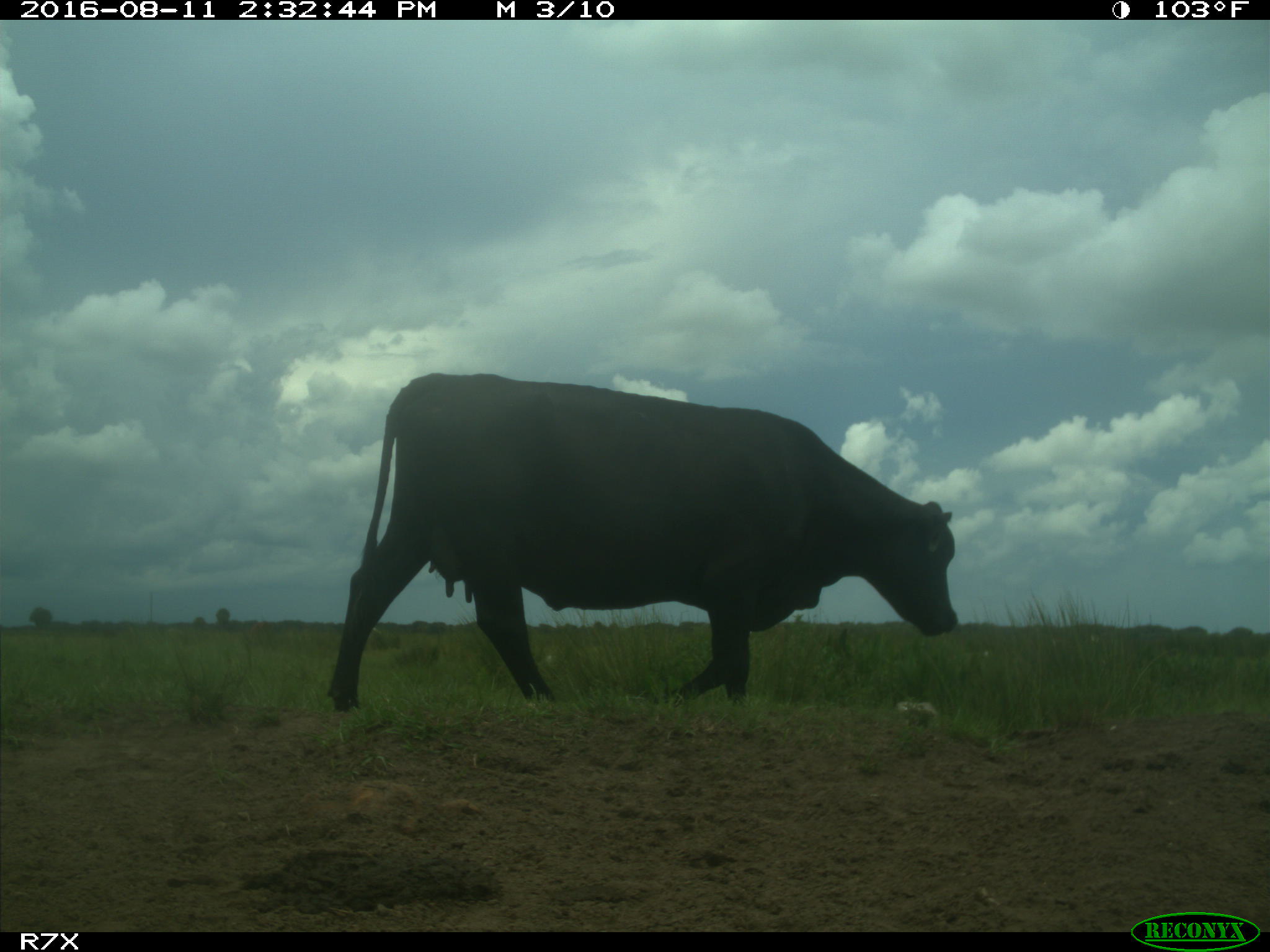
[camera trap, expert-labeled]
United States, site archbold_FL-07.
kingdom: Animalia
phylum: Chordata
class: Mammalia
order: Artiodactyla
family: Bovidae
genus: Bos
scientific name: Bos taurus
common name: domestic cow